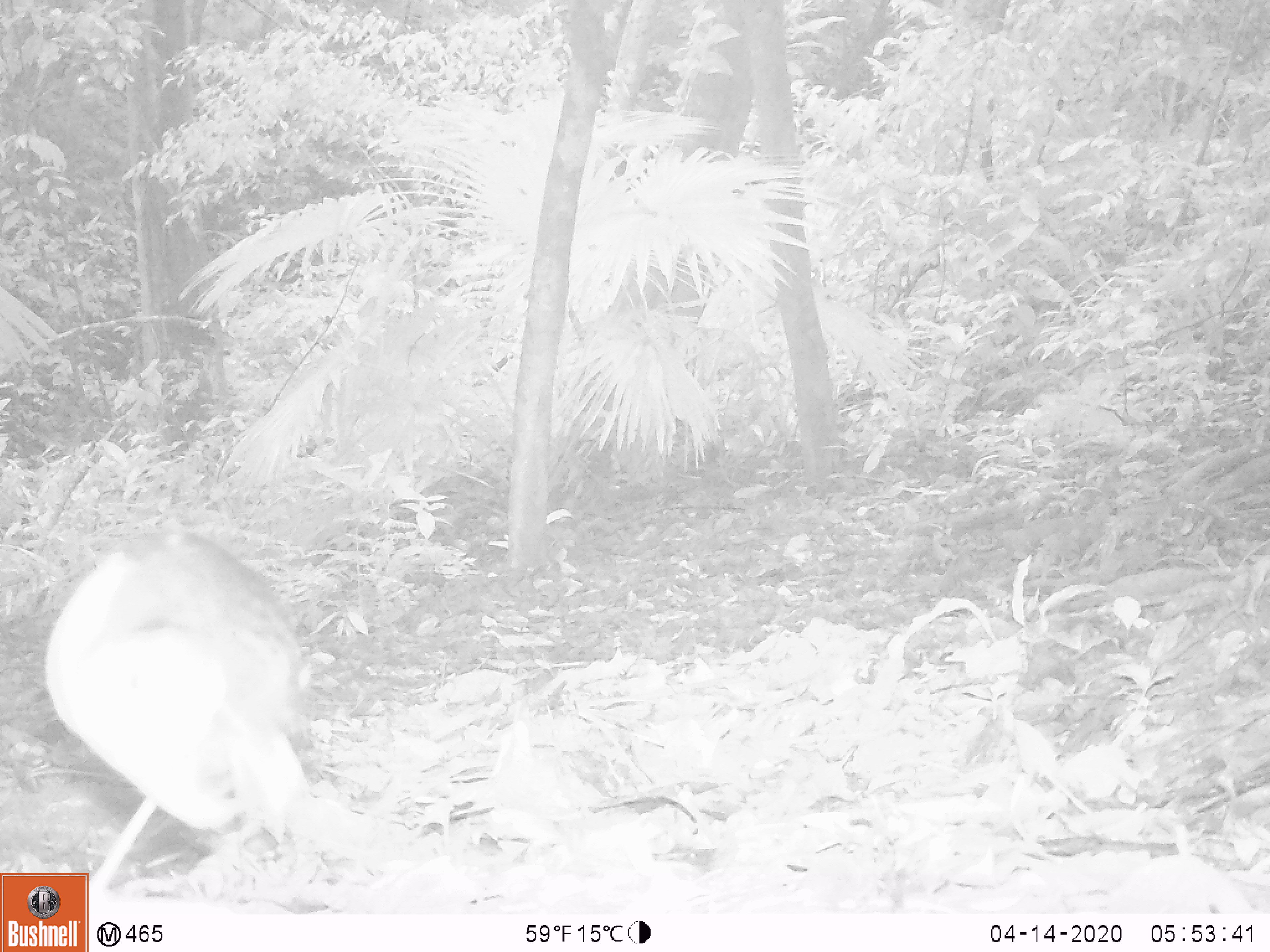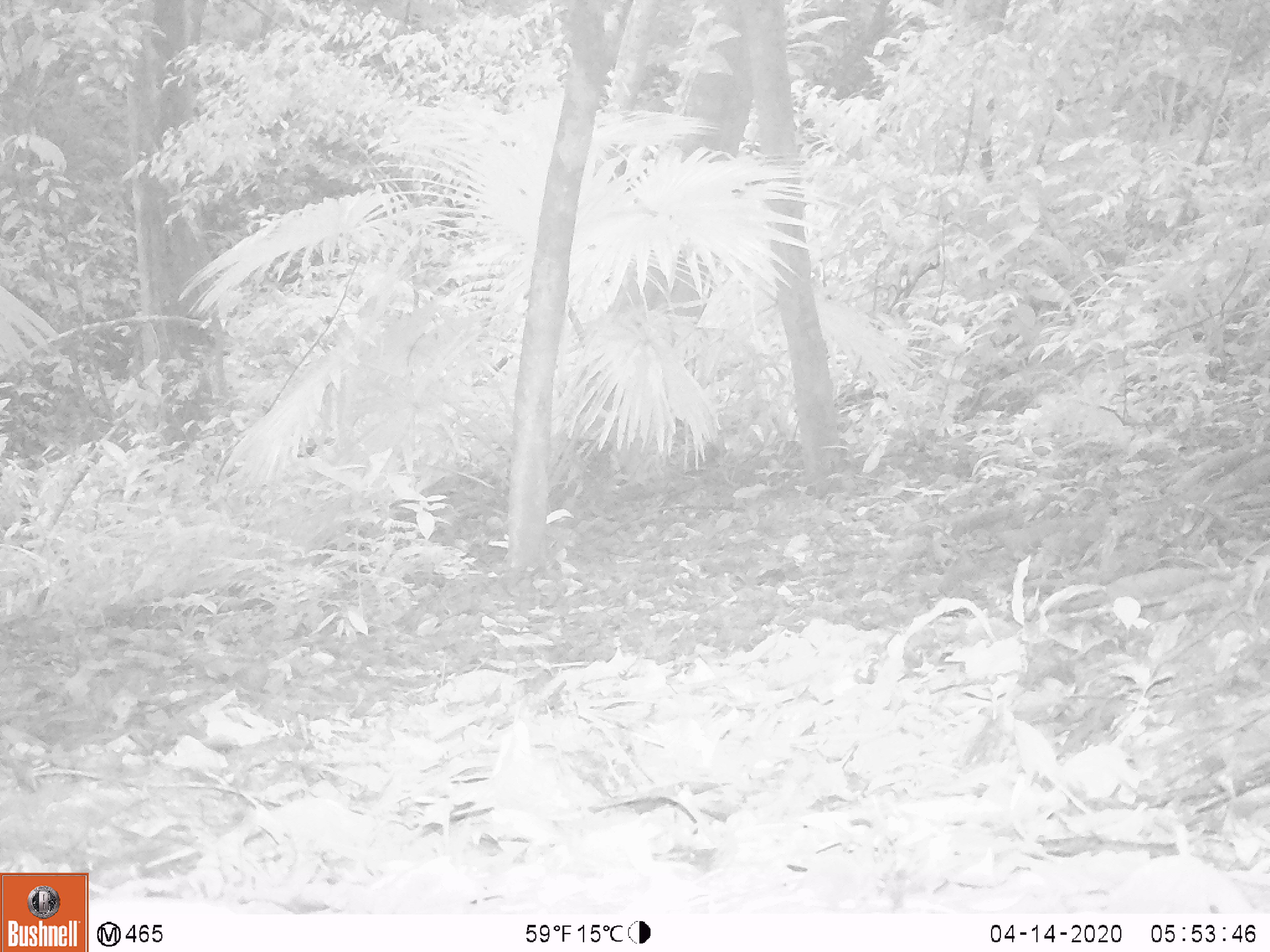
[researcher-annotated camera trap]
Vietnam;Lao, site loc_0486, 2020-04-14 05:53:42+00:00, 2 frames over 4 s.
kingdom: Animalia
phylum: Chordata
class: Aves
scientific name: Aves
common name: bird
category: unidentified bird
Unidentified bird (bird) (Aves). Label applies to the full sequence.